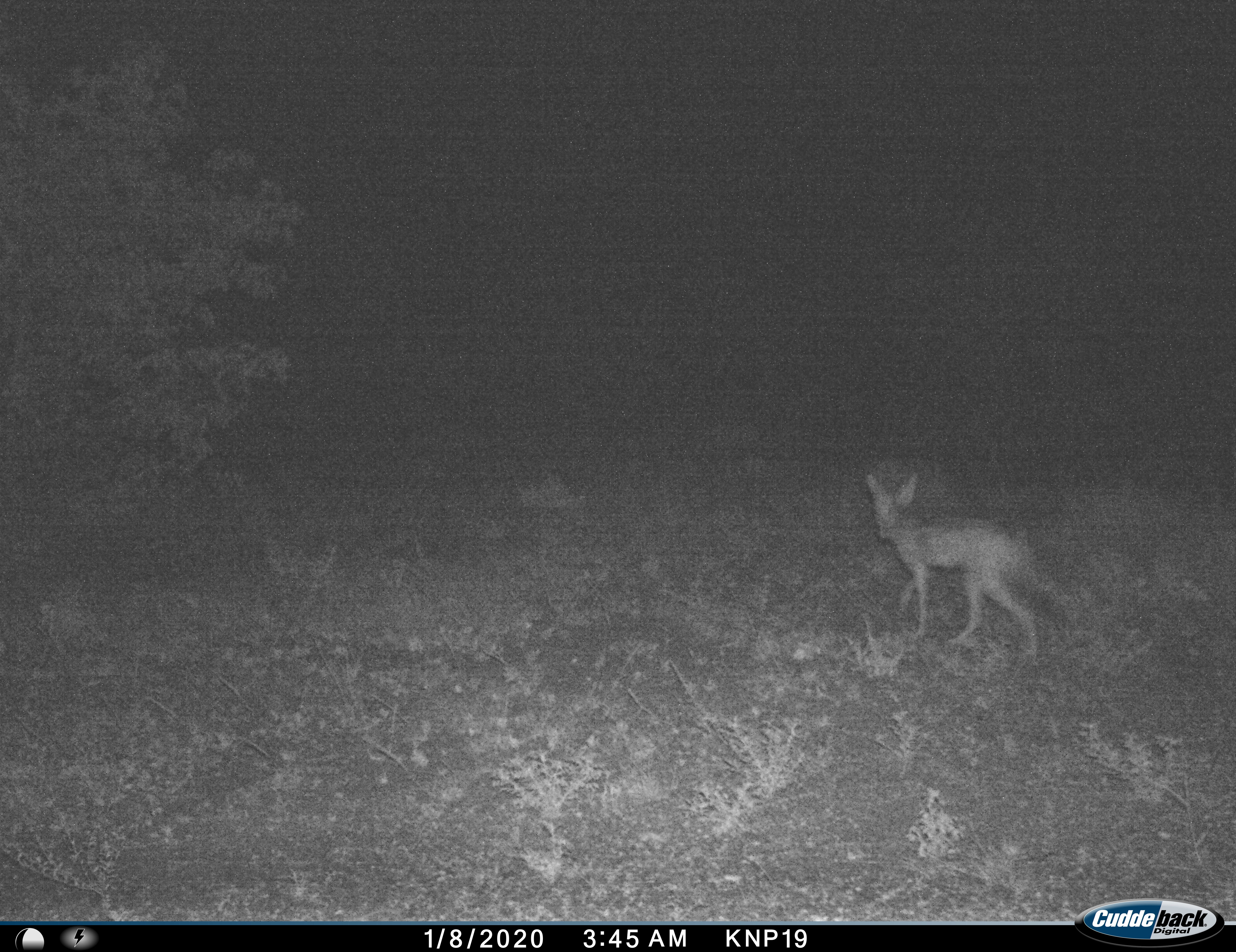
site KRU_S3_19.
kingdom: Animalia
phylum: Chordata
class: Mammalia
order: Carnivora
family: Canidae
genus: Lupulella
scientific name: Lupulella mesomelas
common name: black-backed jackal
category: jackalblackbacked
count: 1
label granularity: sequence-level